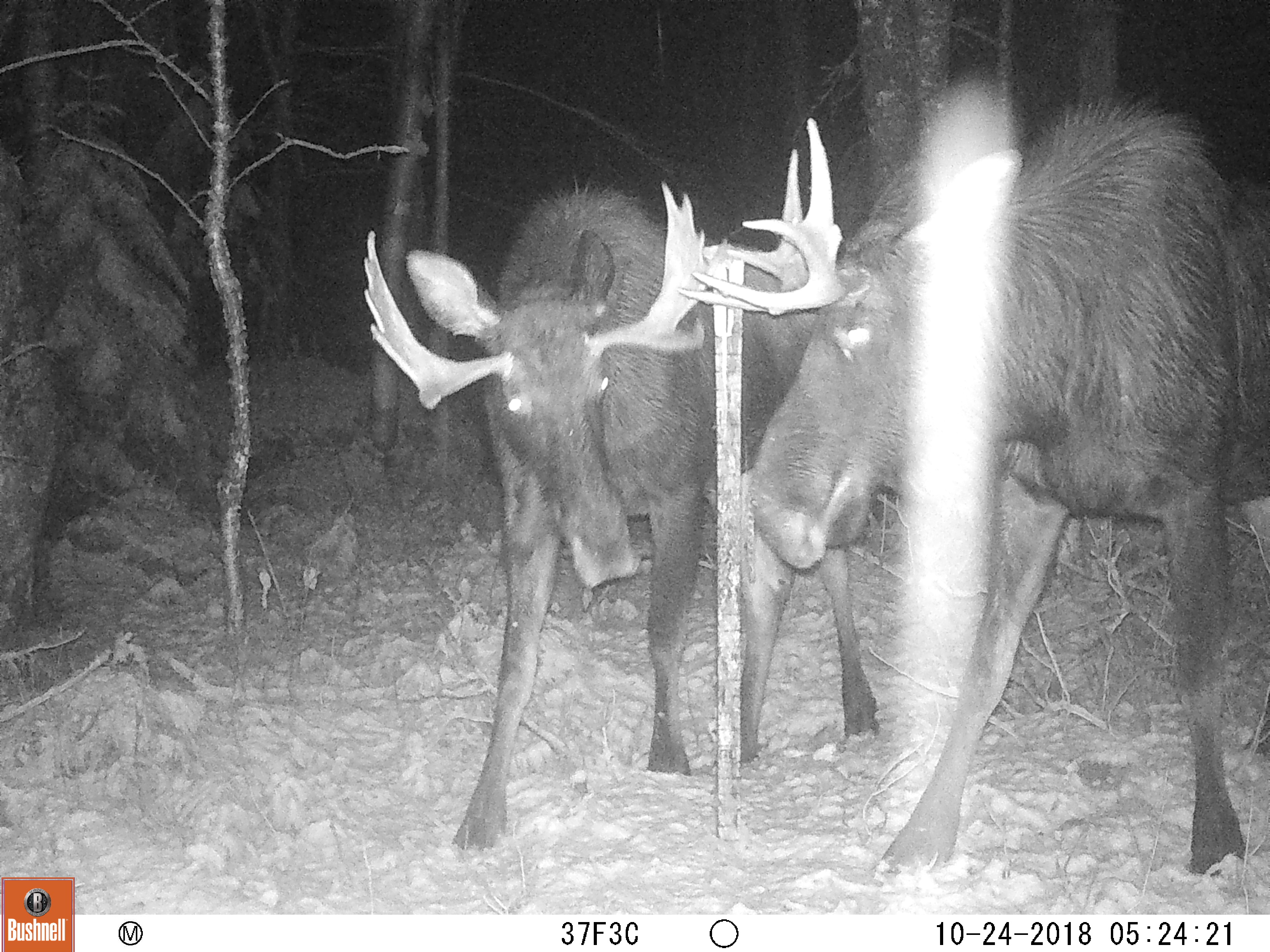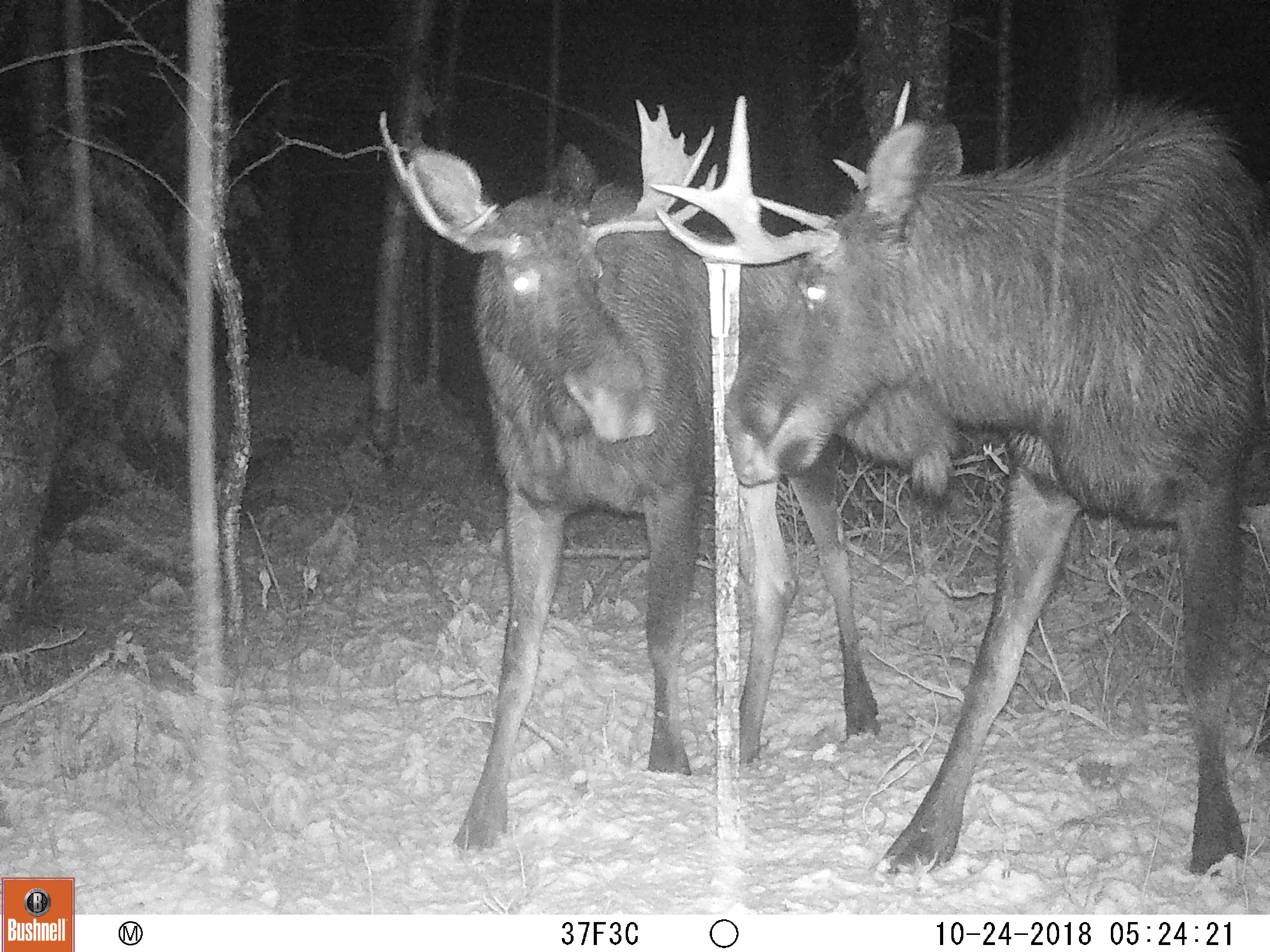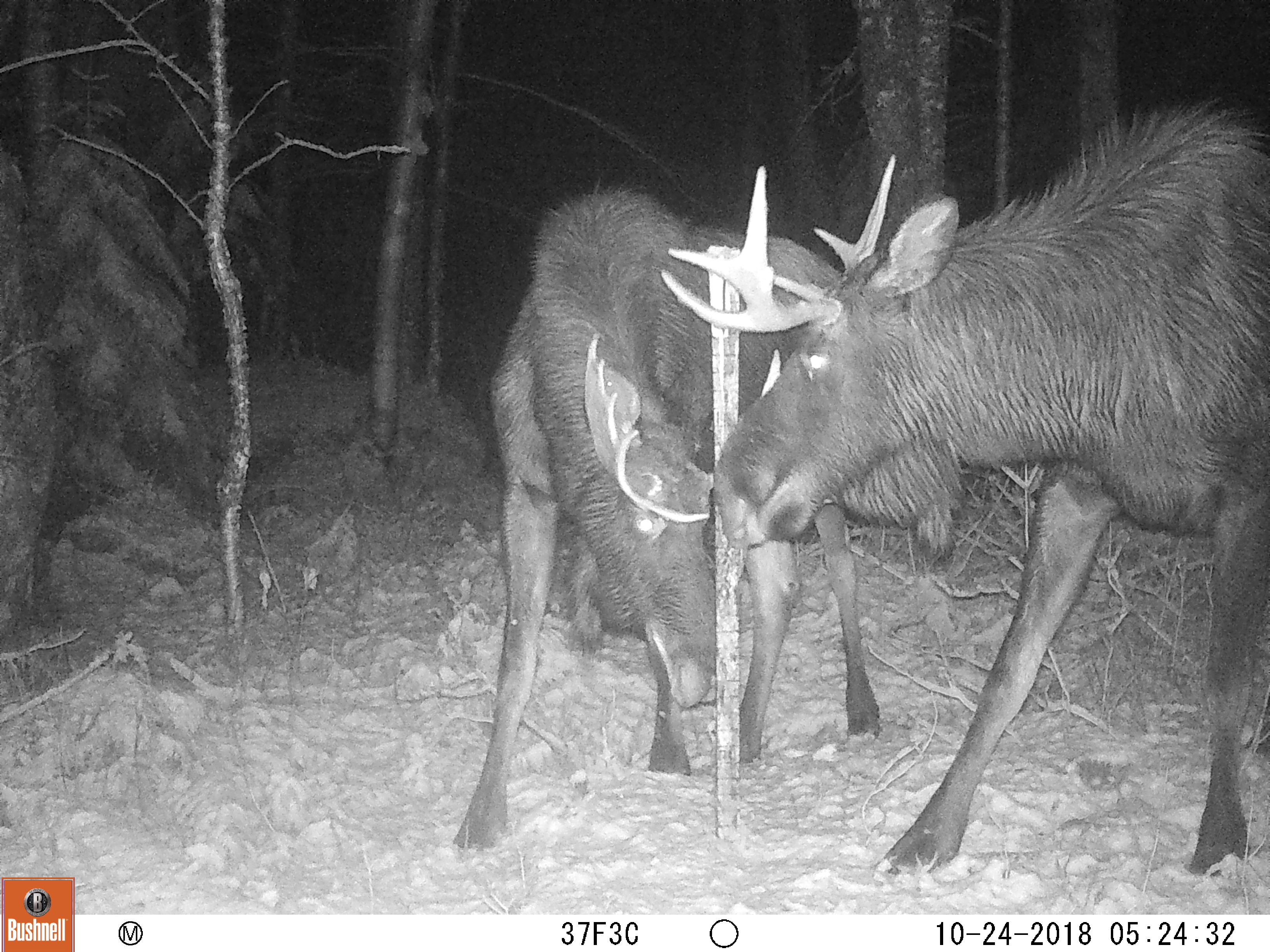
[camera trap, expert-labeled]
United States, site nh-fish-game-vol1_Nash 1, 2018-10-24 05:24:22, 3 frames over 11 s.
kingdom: Animalia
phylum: Chordata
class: Mammalia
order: Artiodactyla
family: Cervidae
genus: Alces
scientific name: Alces alces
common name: moose